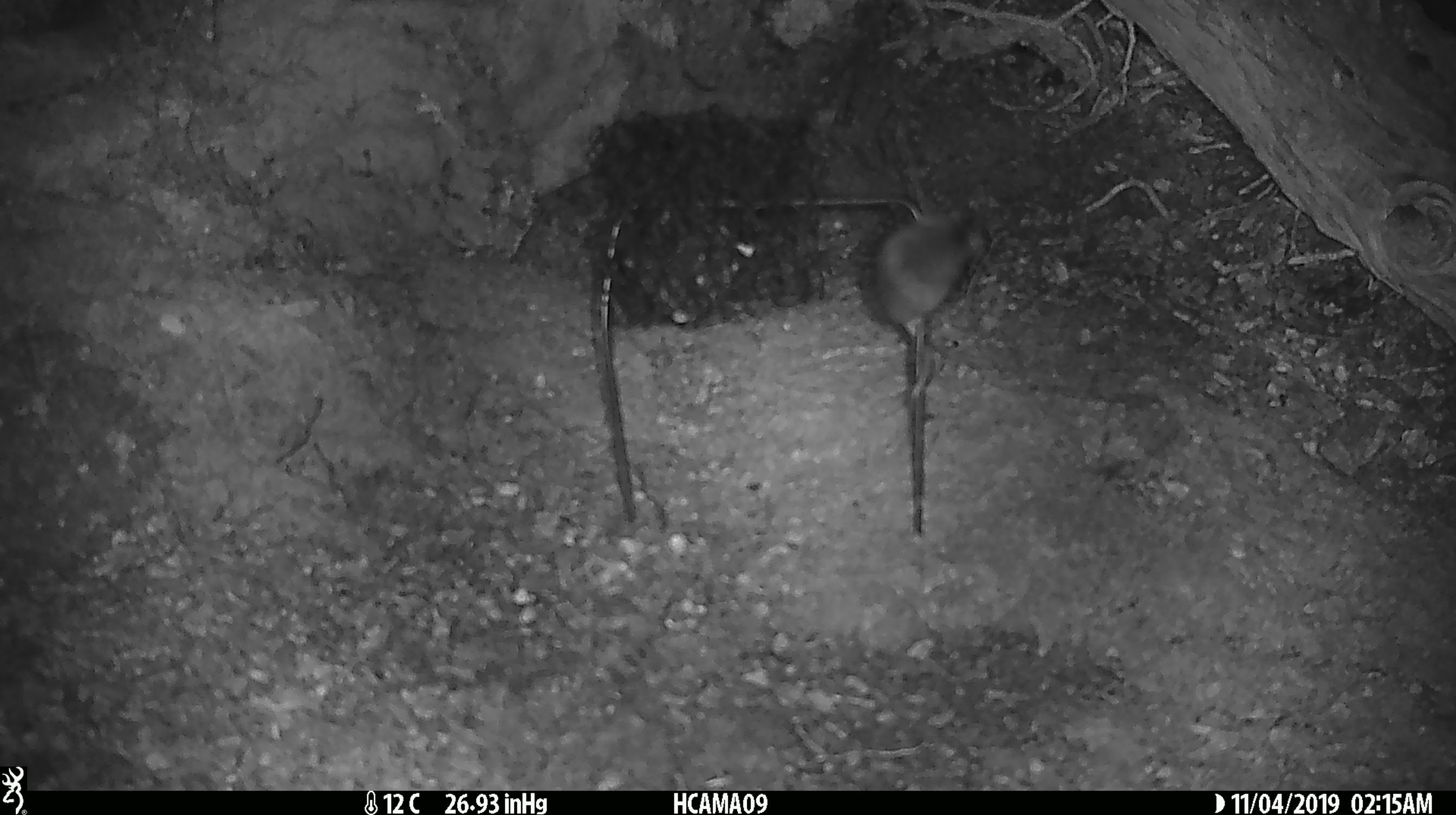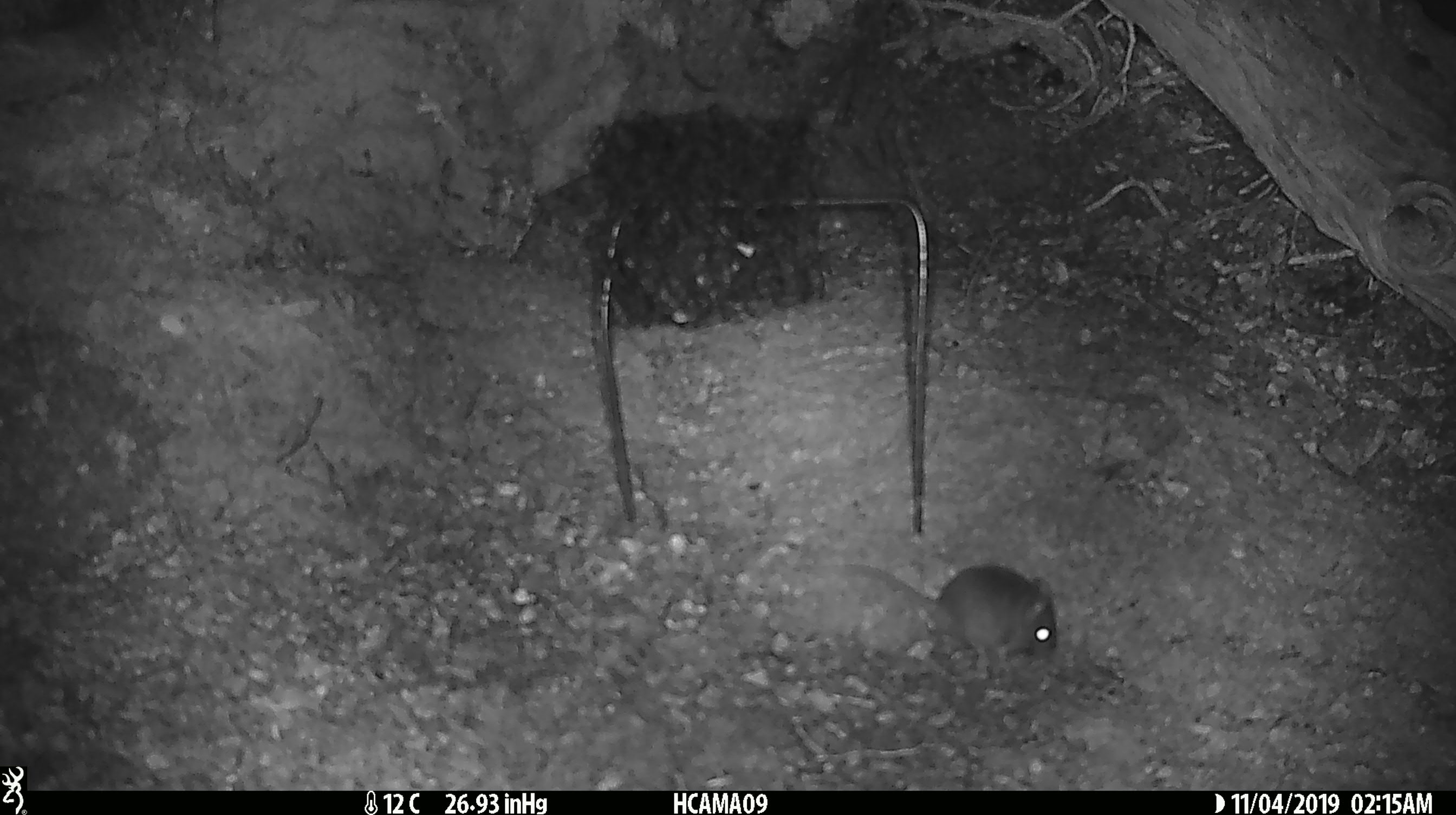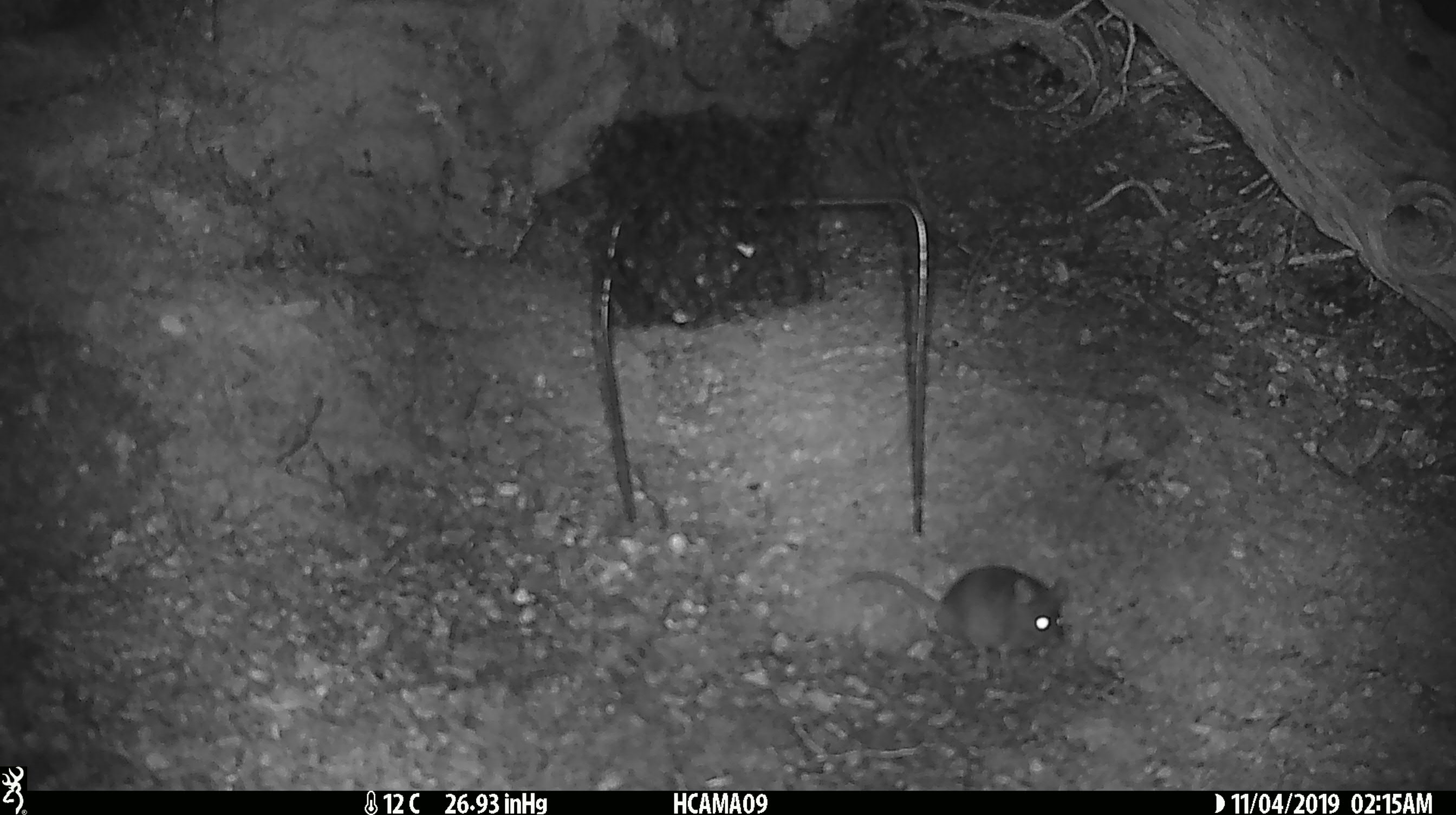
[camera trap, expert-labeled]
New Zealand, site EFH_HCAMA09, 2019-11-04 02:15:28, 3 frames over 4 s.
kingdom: Animalia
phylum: Chordata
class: Mammalia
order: Rodentia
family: Muridae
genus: Mus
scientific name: Mus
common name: mouse